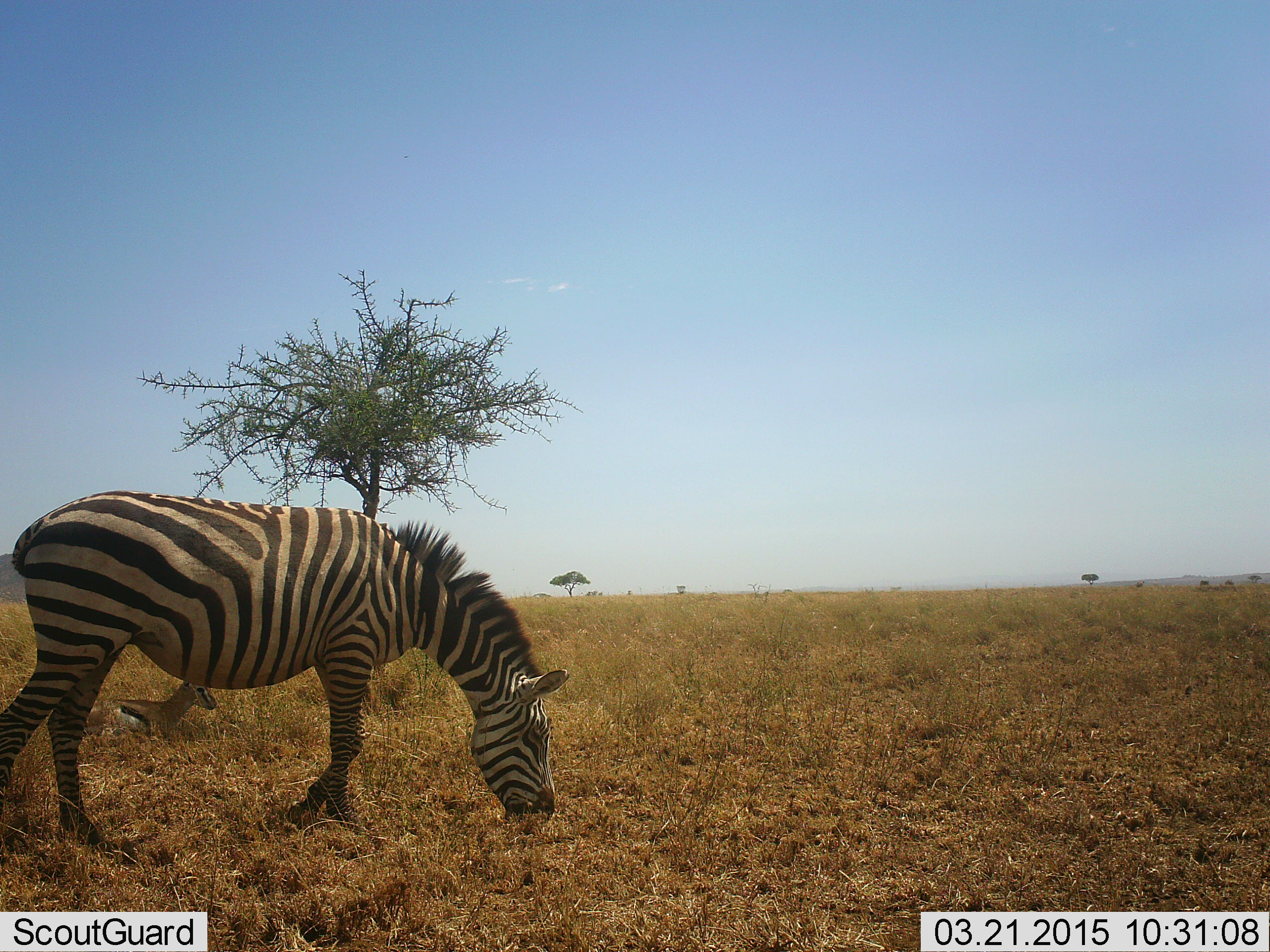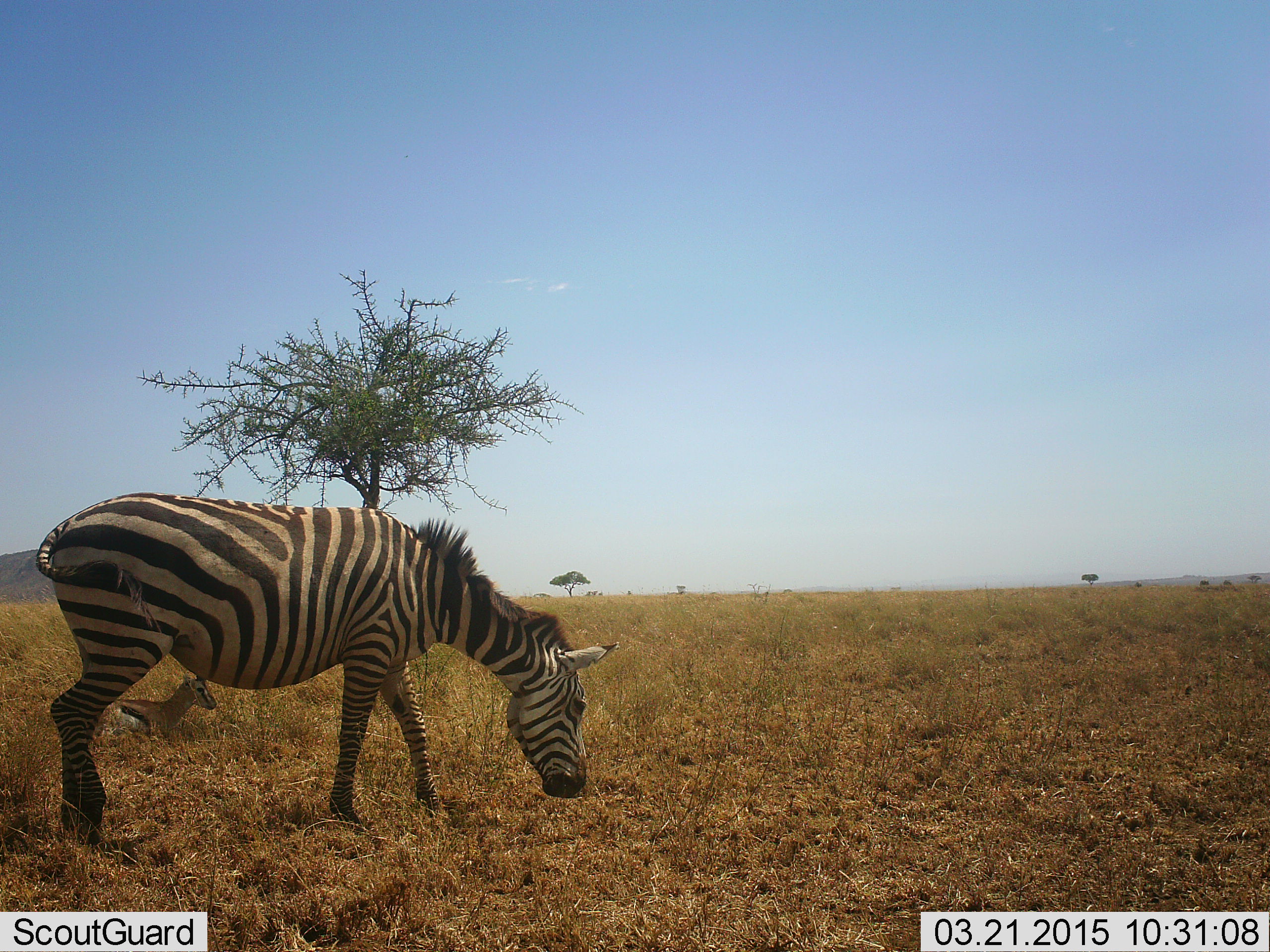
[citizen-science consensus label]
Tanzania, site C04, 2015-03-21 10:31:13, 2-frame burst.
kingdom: Animalia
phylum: Chordata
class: Mammalia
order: Artiodactyla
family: Bovidae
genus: Eudorcas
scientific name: Eudorcas thomsonii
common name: thomson's gazelle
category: gazellethomsons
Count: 1.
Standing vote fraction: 0%.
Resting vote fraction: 100%.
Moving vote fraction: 0%.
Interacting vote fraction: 0%.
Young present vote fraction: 0%.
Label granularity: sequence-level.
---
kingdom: Animalia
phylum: Chordata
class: Mammalia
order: Perissodactyla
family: Equidae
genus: Equus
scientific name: Equus quagga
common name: plains zebra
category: zebra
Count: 1.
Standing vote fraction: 22%.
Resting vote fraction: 0%.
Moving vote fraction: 17%.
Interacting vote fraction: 0%.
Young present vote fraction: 0%.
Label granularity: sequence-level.